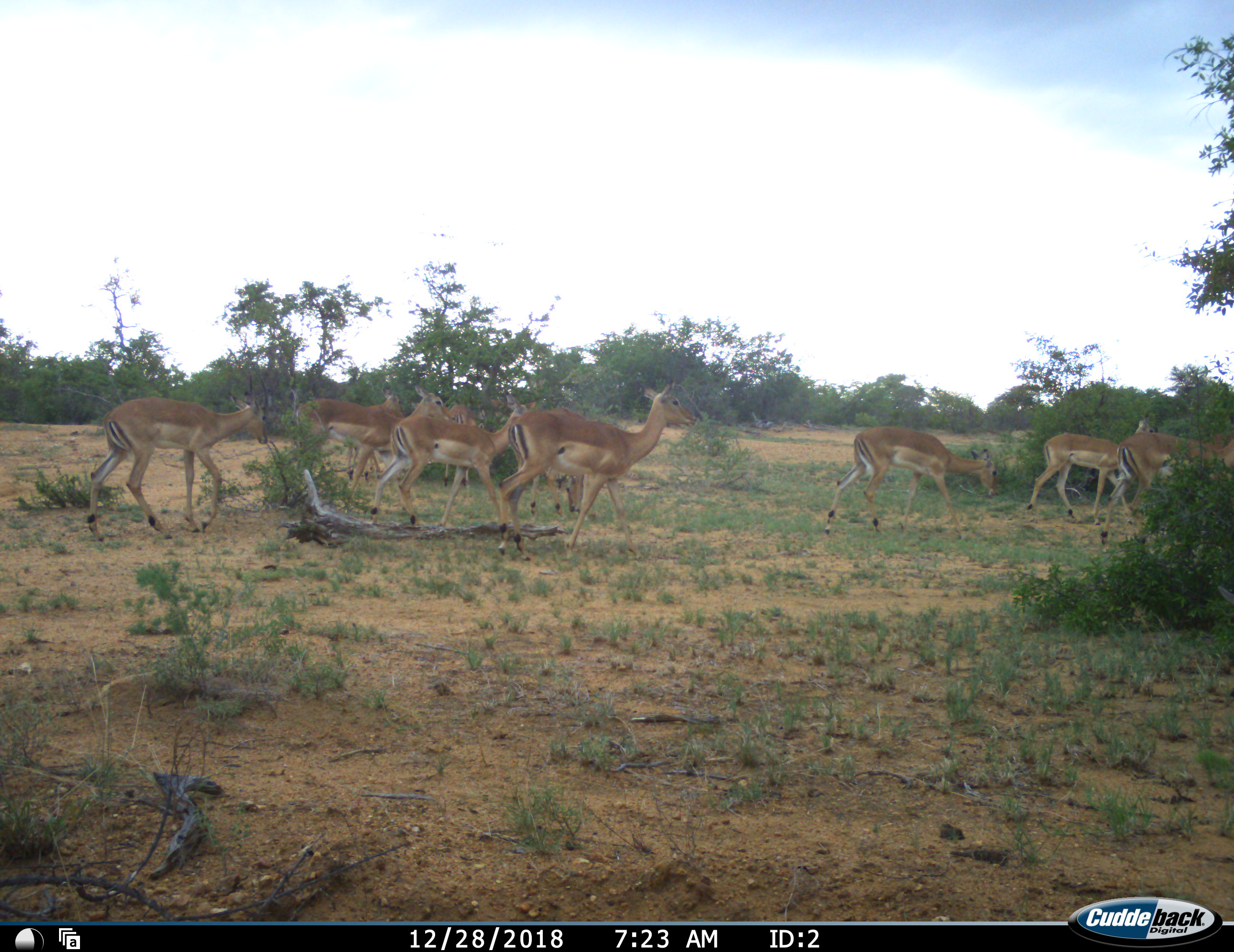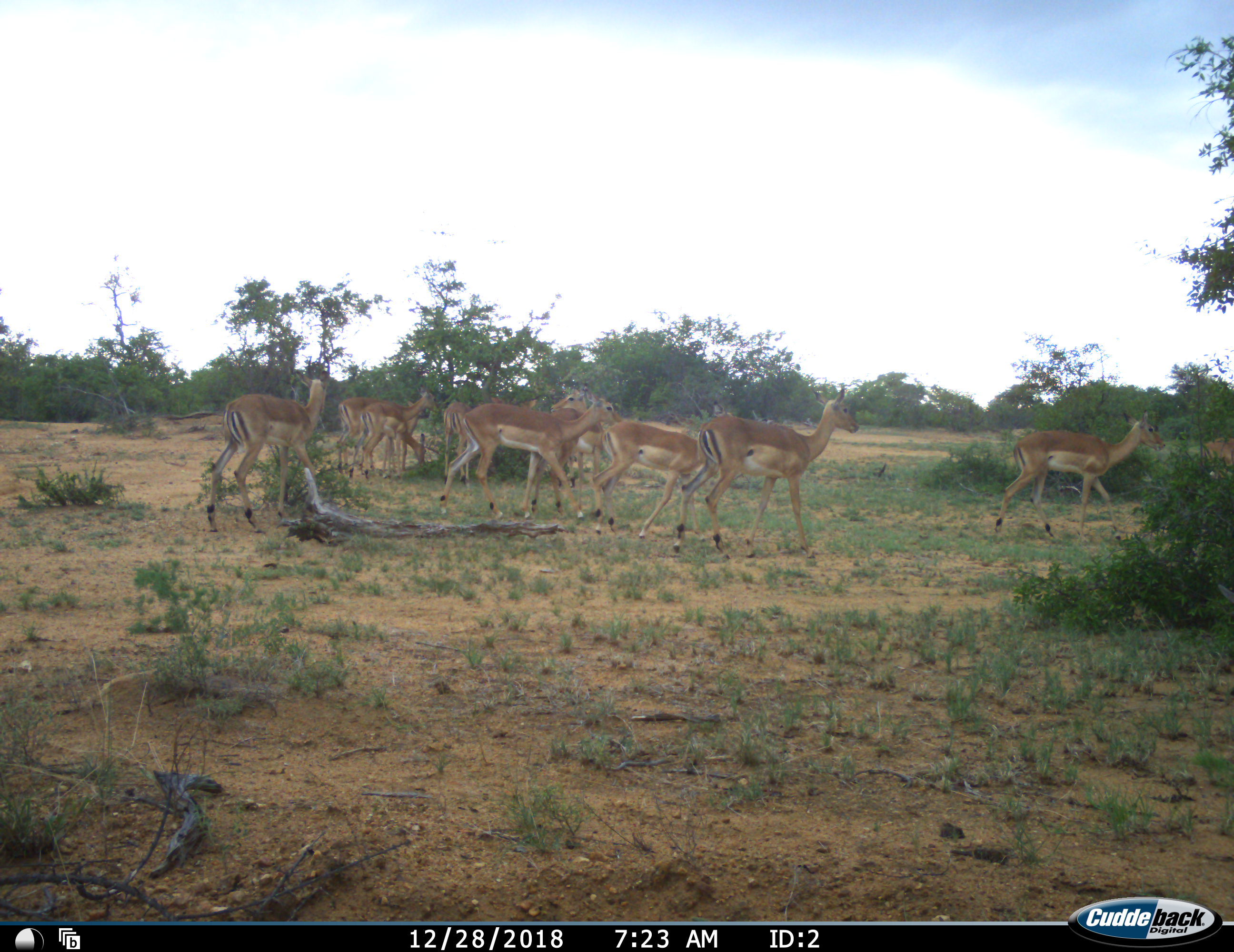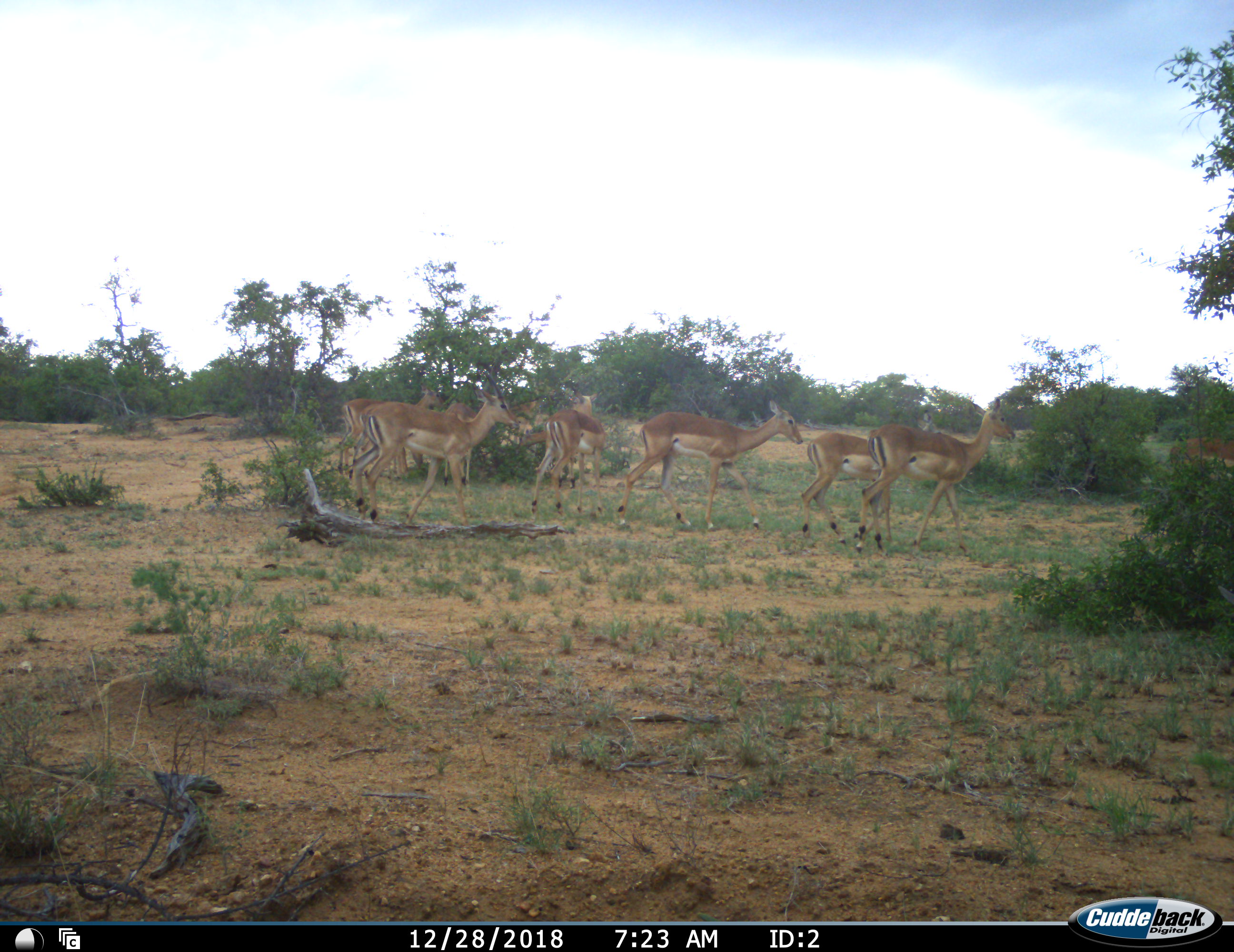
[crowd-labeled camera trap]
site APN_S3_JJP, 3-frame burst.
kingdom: Animalia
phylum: Chordata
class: Mammalia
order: Artiodactyla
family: Bovidae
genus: Aepyceros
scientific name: Aepyceros melampus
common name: impala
Impala (Aepyceros melampus), count 10. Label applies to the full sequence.